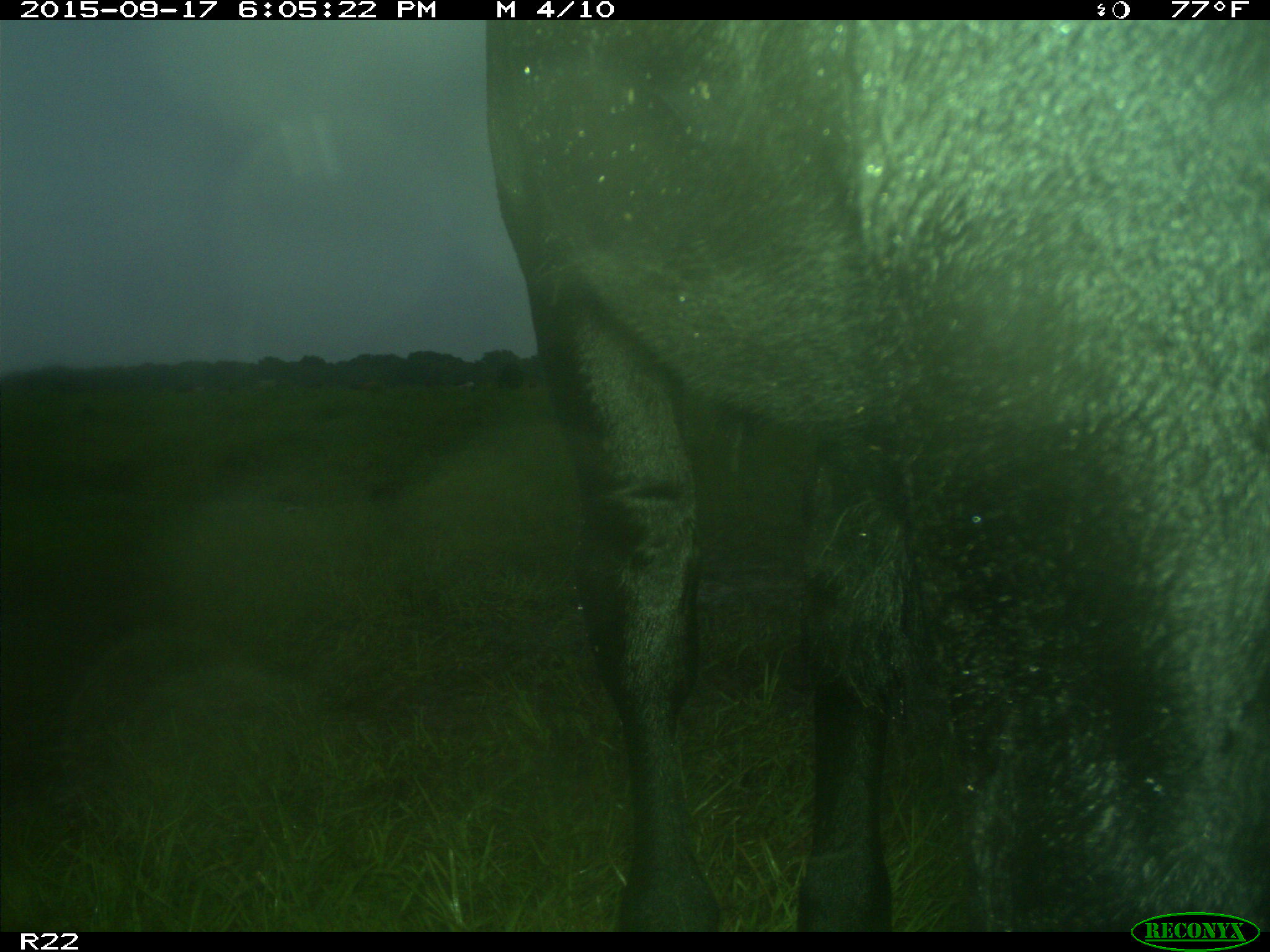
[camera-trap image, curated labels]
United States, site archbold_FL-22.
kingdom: Animalia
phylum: Chordata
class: Mammalia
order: Artiodactyla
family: Bovidae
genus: Bos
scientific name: Bos taurus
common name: domestic cow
Bos taurus (domestic cow).